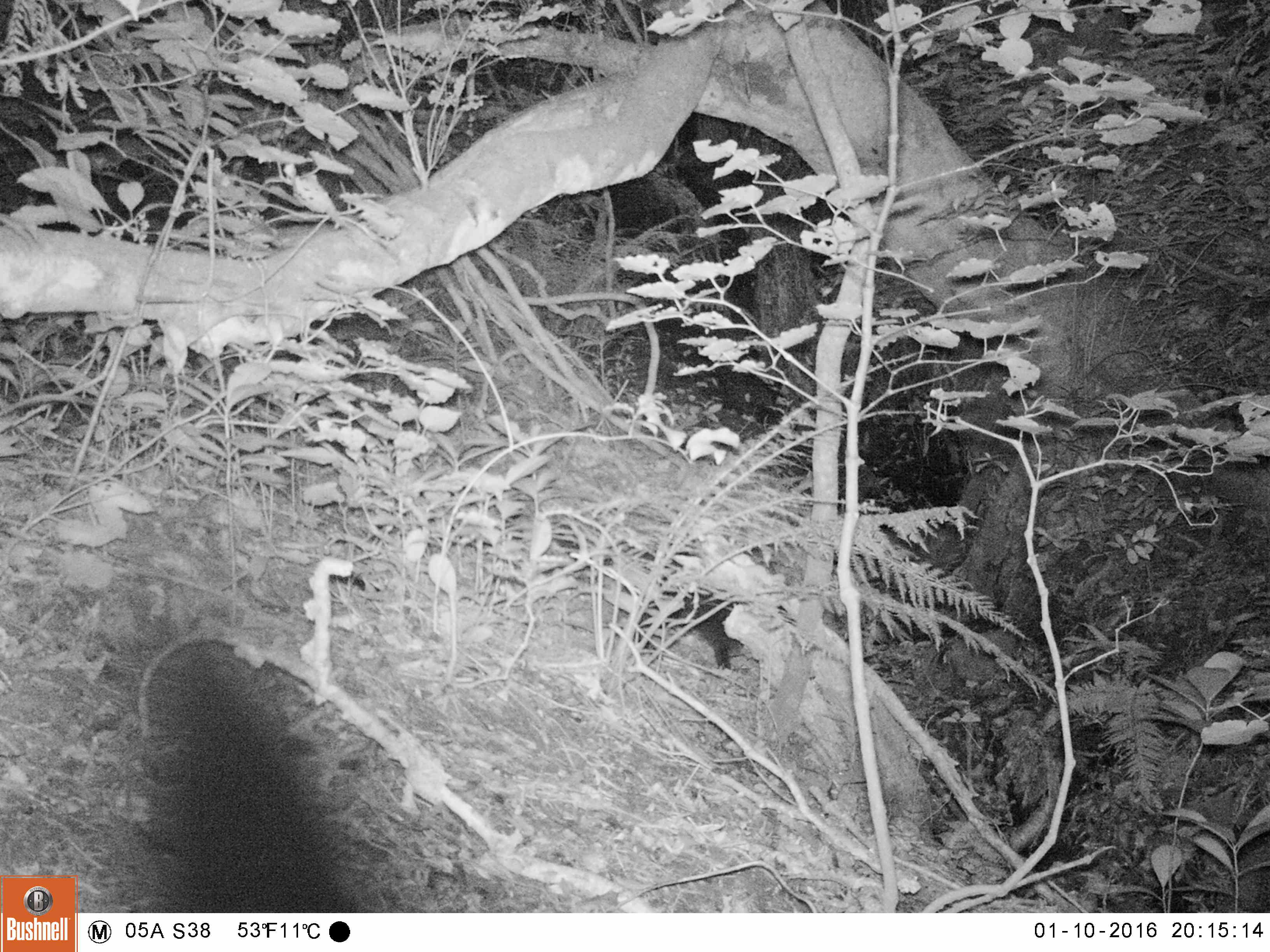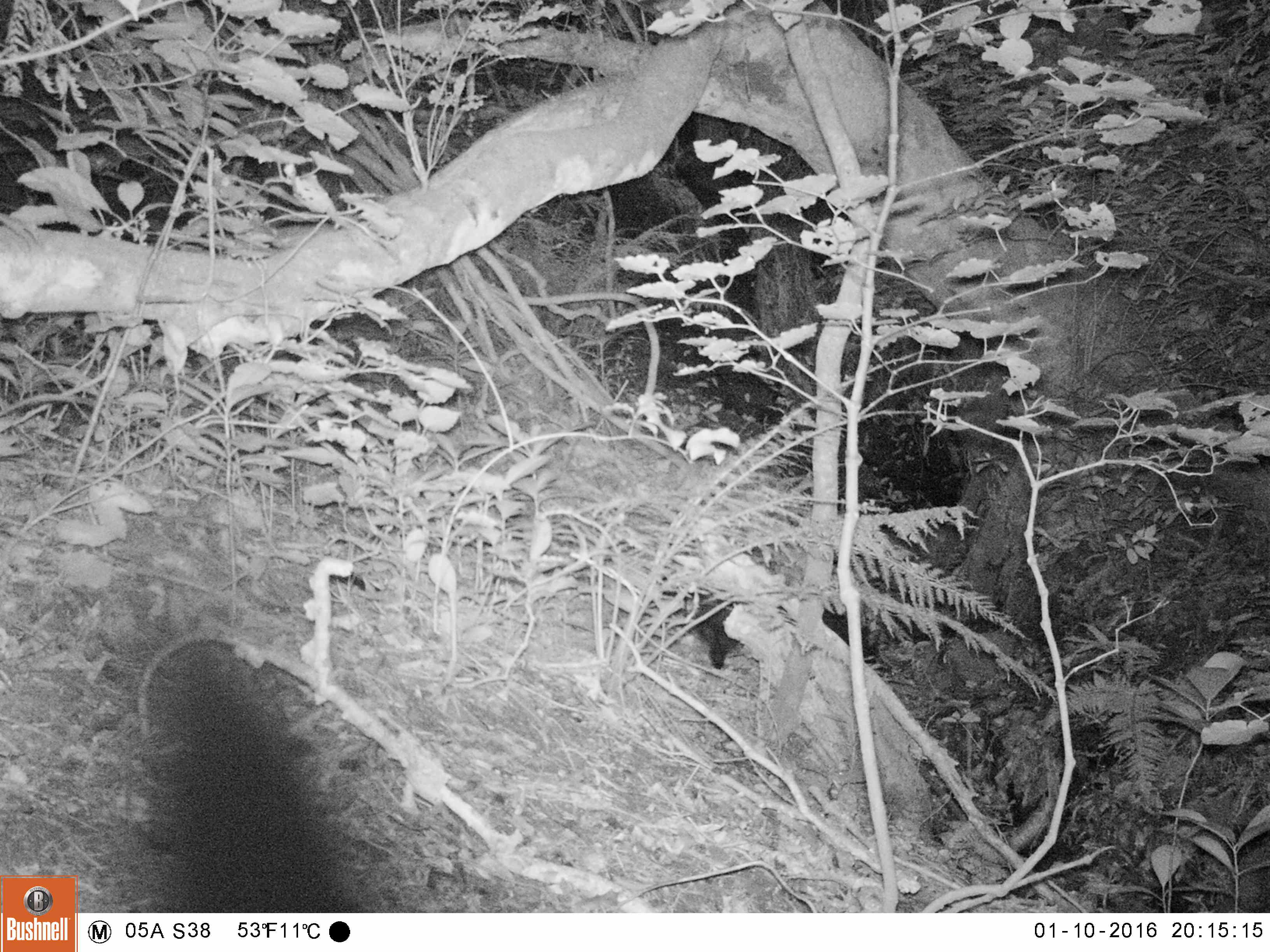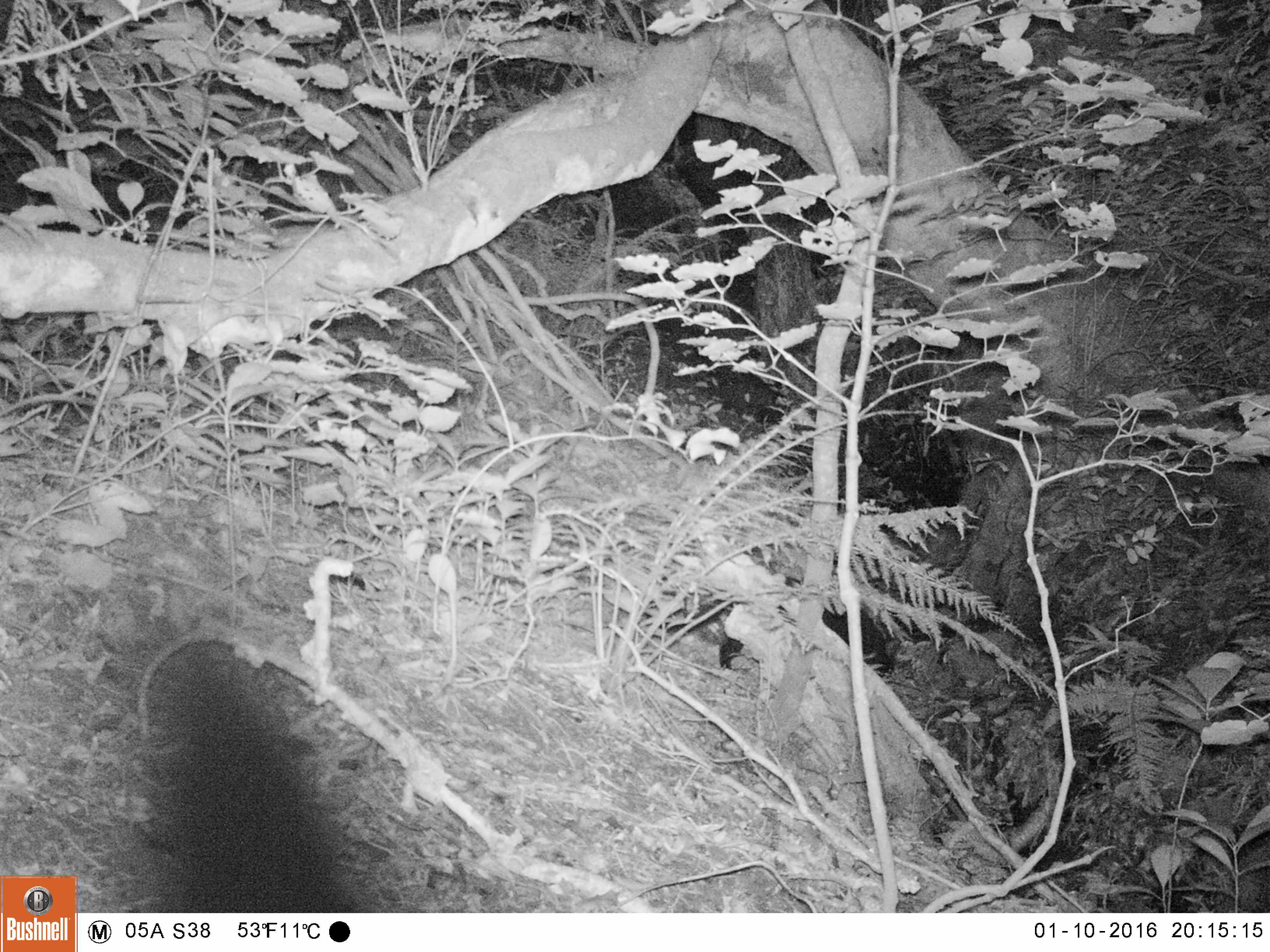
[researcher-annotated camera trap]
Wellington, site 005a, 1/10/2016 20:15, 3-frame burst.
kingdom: Animalia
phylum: Chordata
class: Mammalia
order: Carnivora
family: Felidae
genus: Felis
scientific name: Felis catus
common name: cat